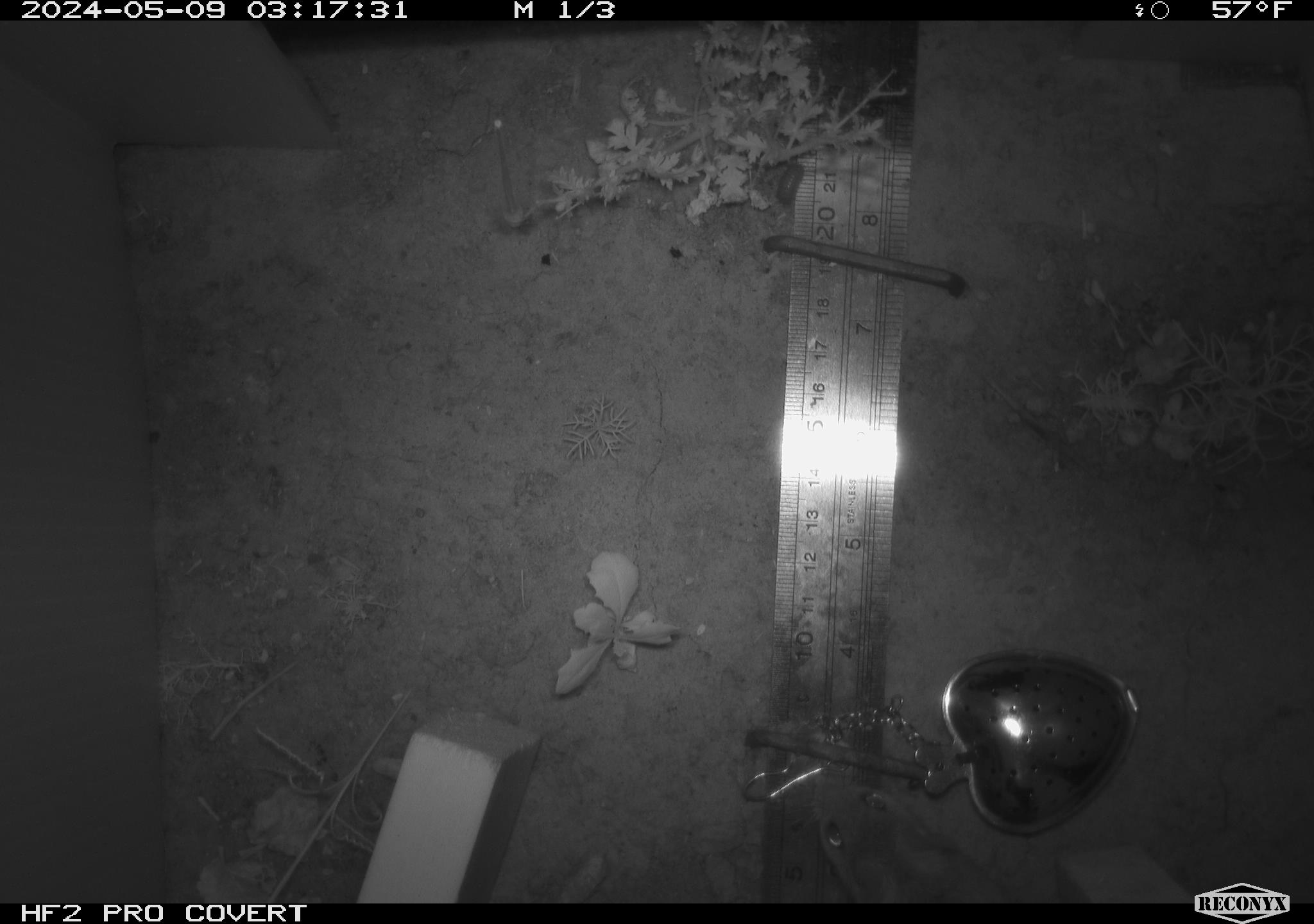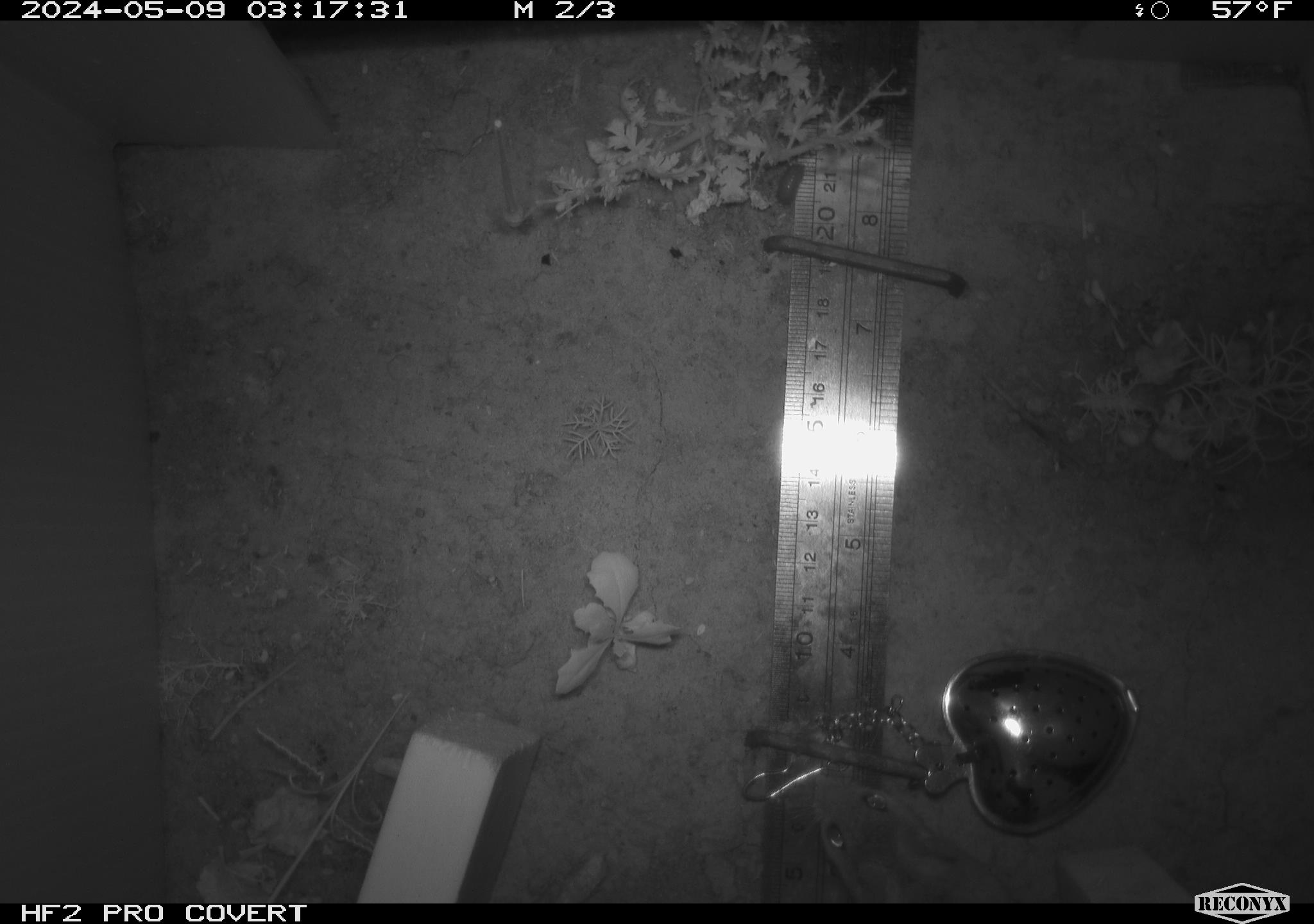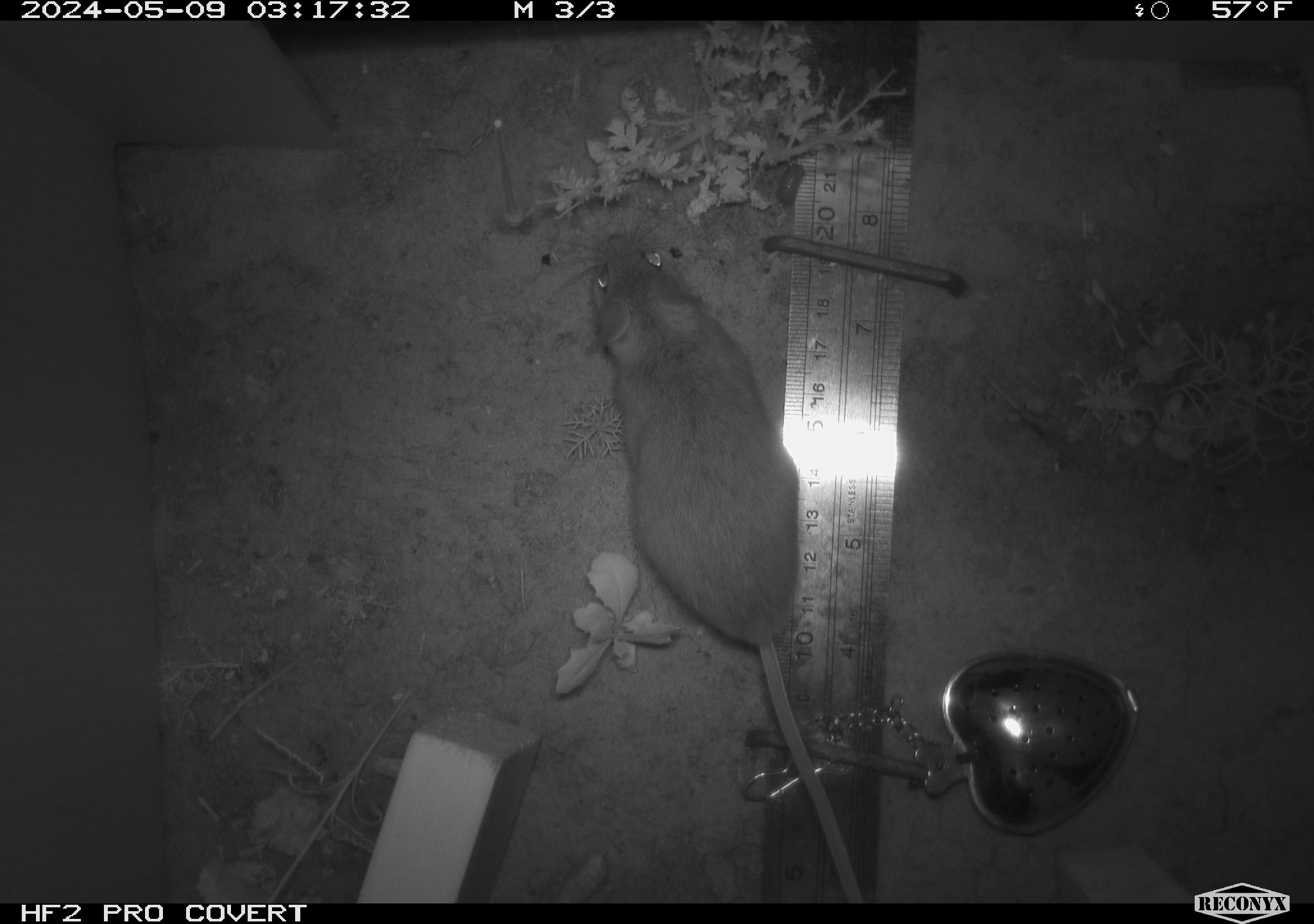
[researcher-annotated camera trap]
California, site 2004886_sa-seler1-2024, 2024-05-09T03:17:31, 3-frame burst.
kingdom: Animalia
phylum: Chordata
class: Mammalia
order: Rodentia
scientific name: Rodentia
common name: mouse species